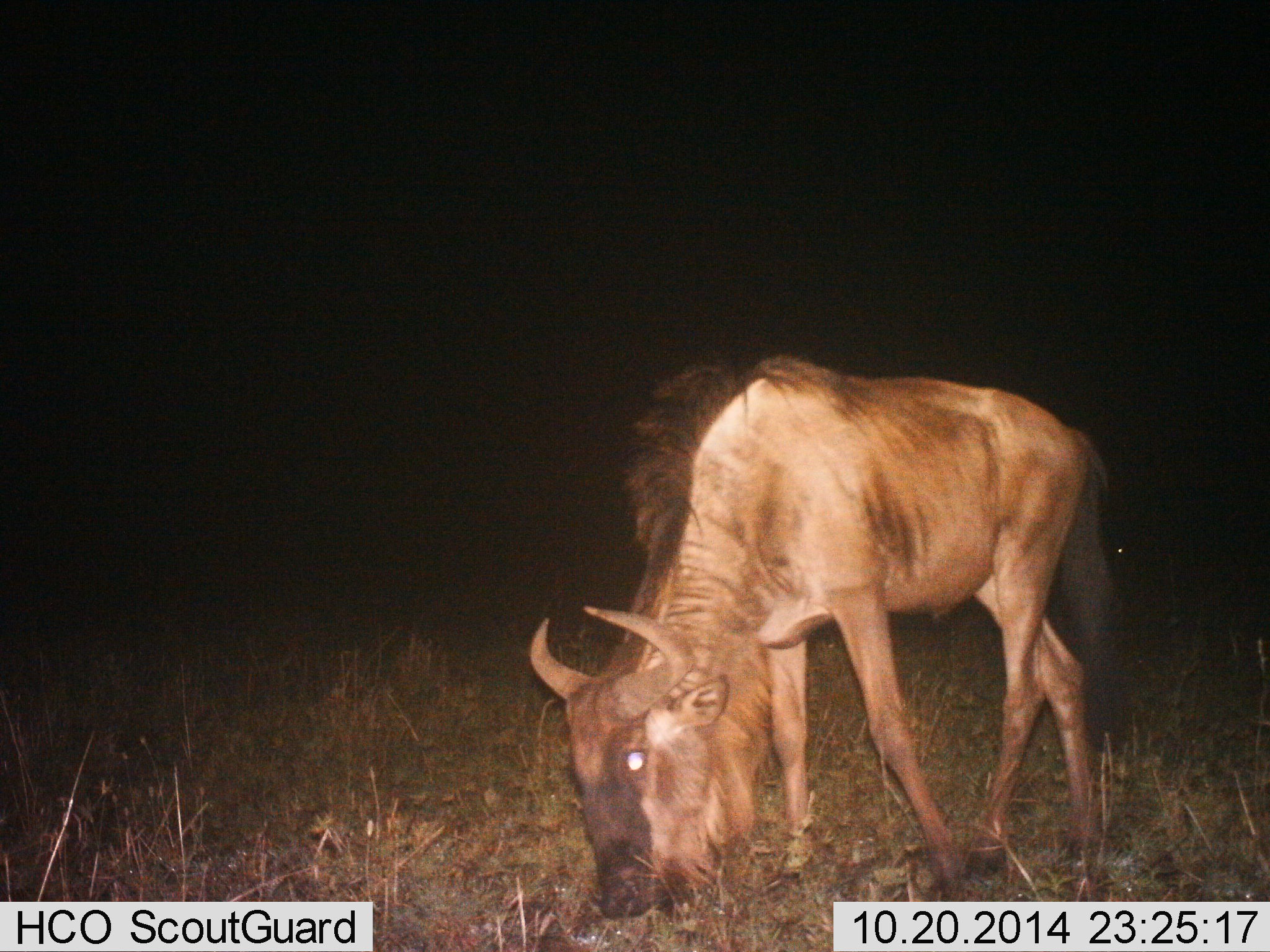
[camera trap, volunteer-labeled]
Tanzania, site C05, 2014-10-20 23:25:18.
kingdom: Animalia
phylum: Chordata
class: Mammalia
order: Artiodactyla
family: Bovidae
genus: Connochaetes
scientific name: Connochaetes taurinus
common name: blue wildebeest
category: wildebeest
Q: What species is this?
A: Wildebeest (blue wildebeest) (Connochaetes taurinus).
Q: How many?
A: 1.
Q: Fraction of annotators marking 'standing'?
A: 0%.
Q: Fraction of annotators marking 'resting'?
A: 0%.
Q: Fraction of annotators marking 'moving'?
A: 0%.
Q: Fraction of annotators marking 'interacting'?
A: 0%.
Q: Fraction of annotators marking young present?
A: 0%.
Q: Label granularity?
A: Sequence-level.